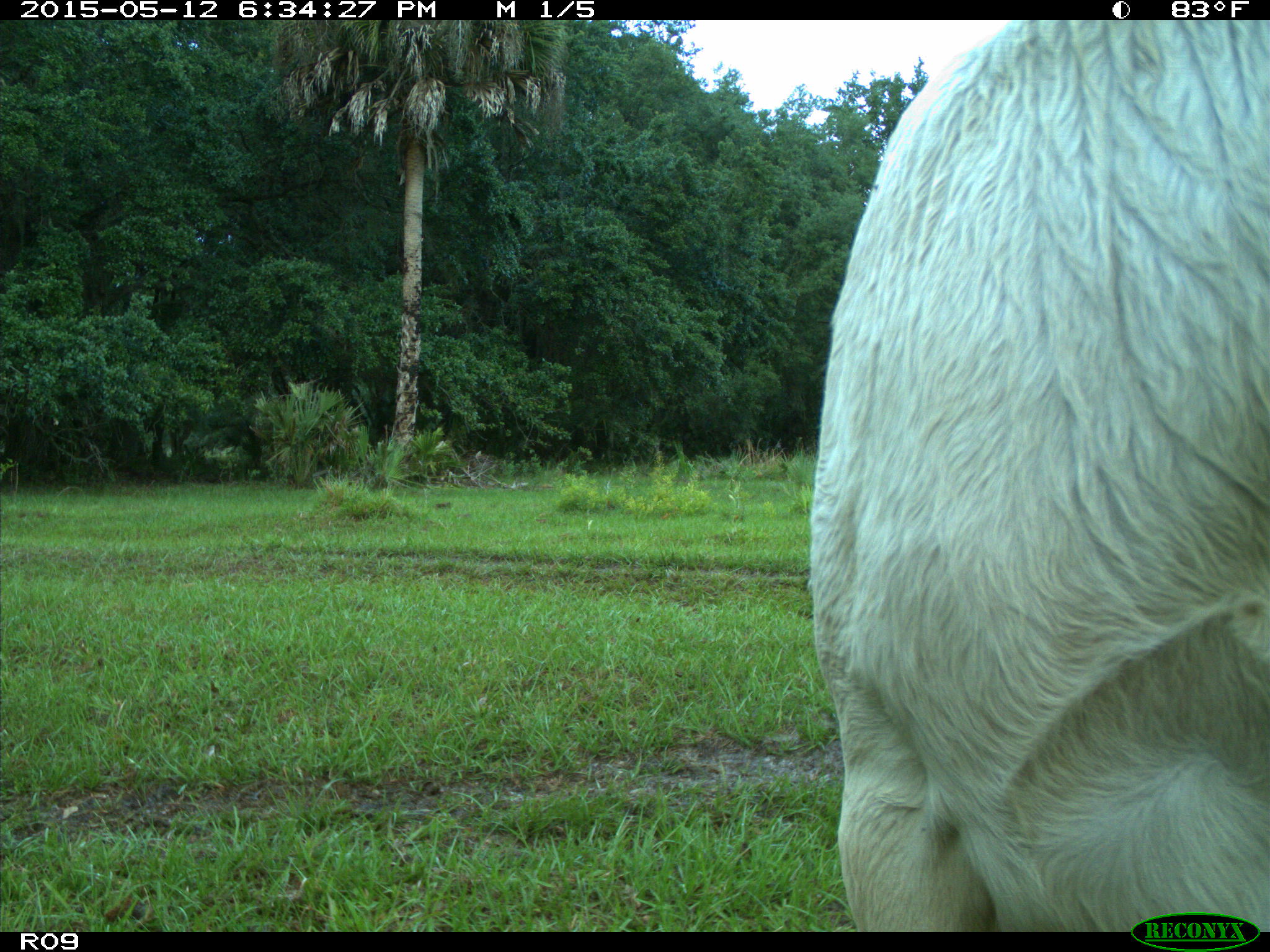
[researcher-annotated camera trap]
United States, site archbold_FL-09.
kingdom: Animalia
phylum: Chordata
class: Mammalia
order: Artiodactyla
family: Bovidae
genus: Bos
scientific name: Bos taurus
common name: domestic cow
Bos taurus (domestic cow).